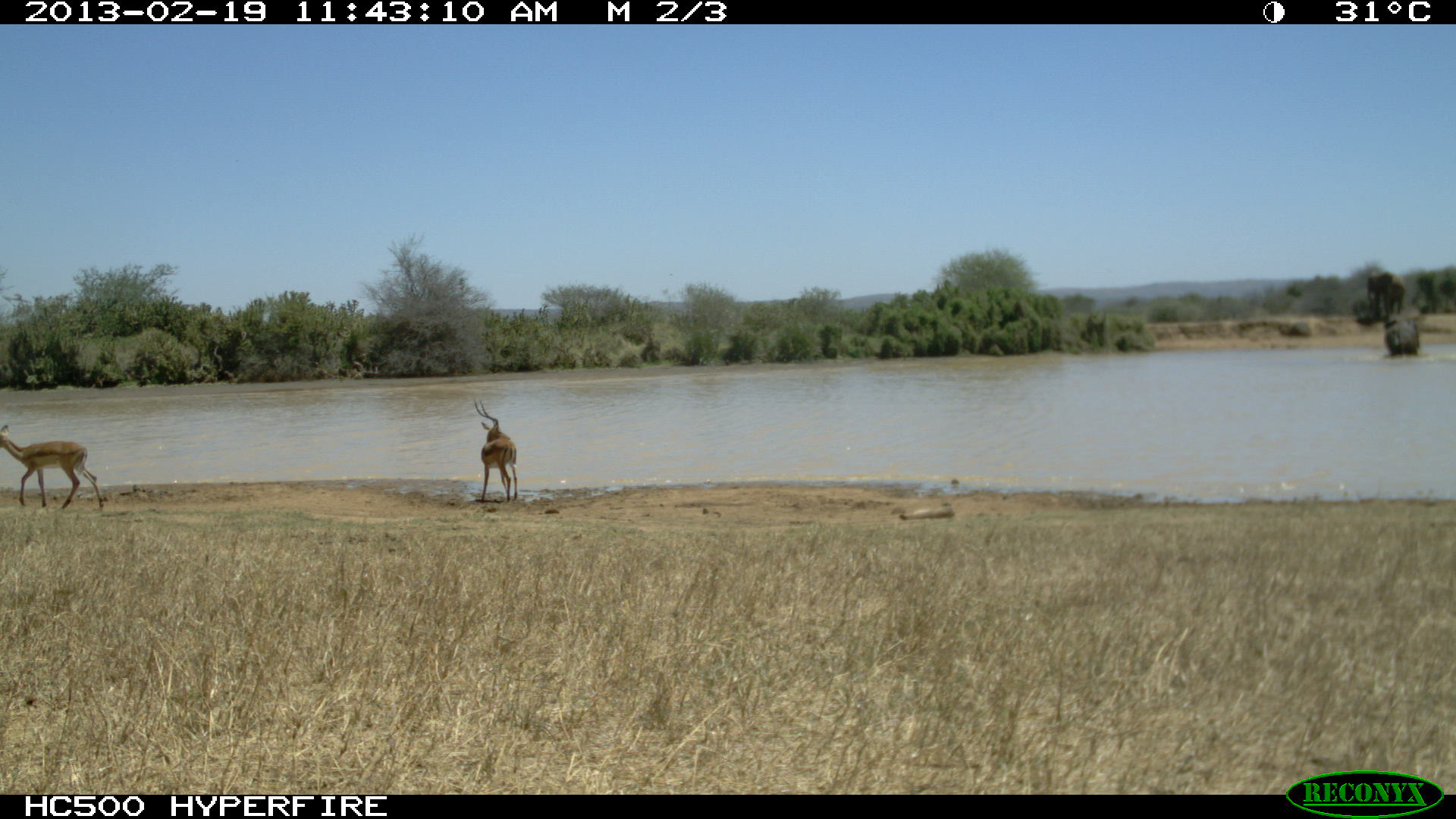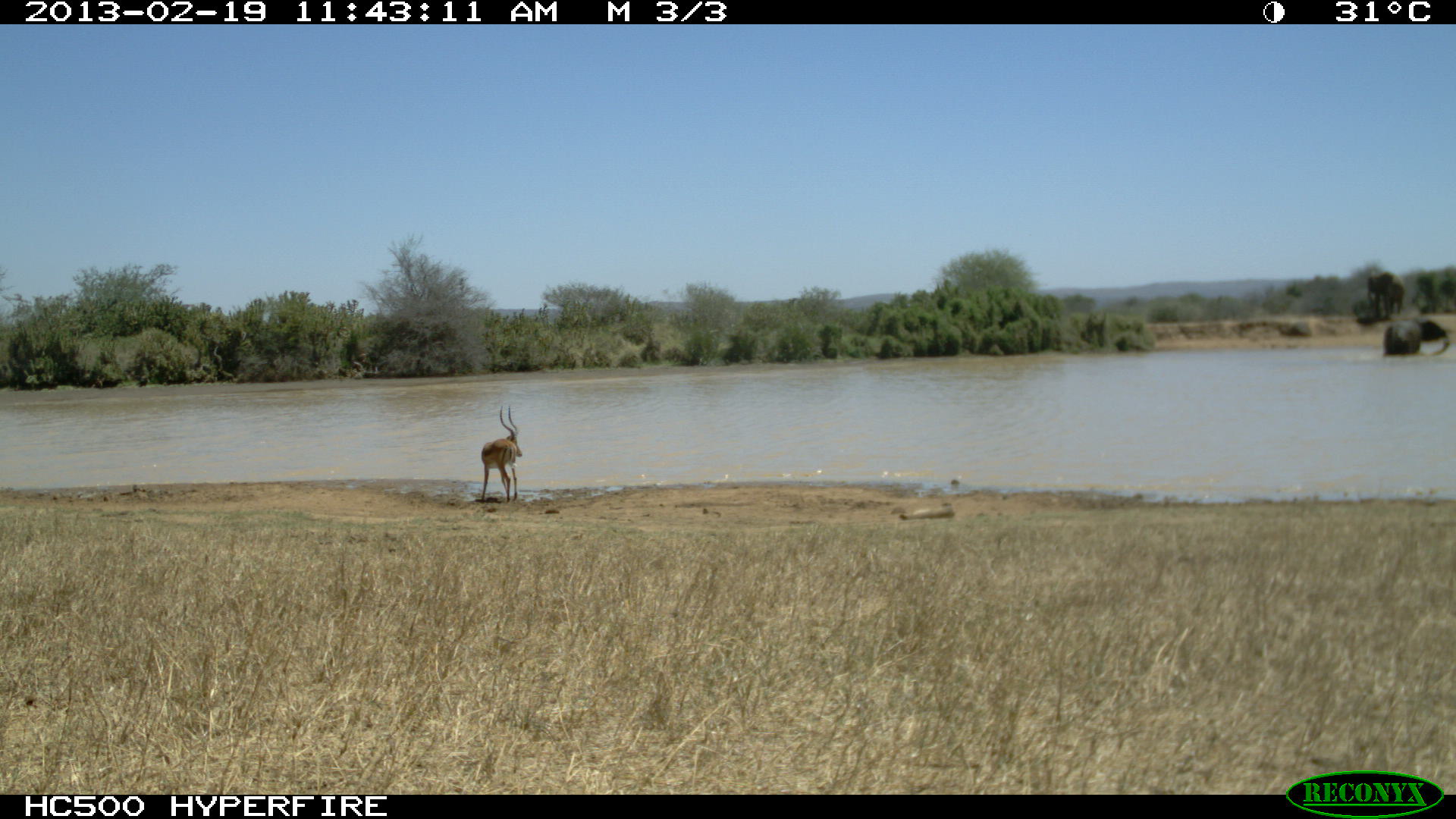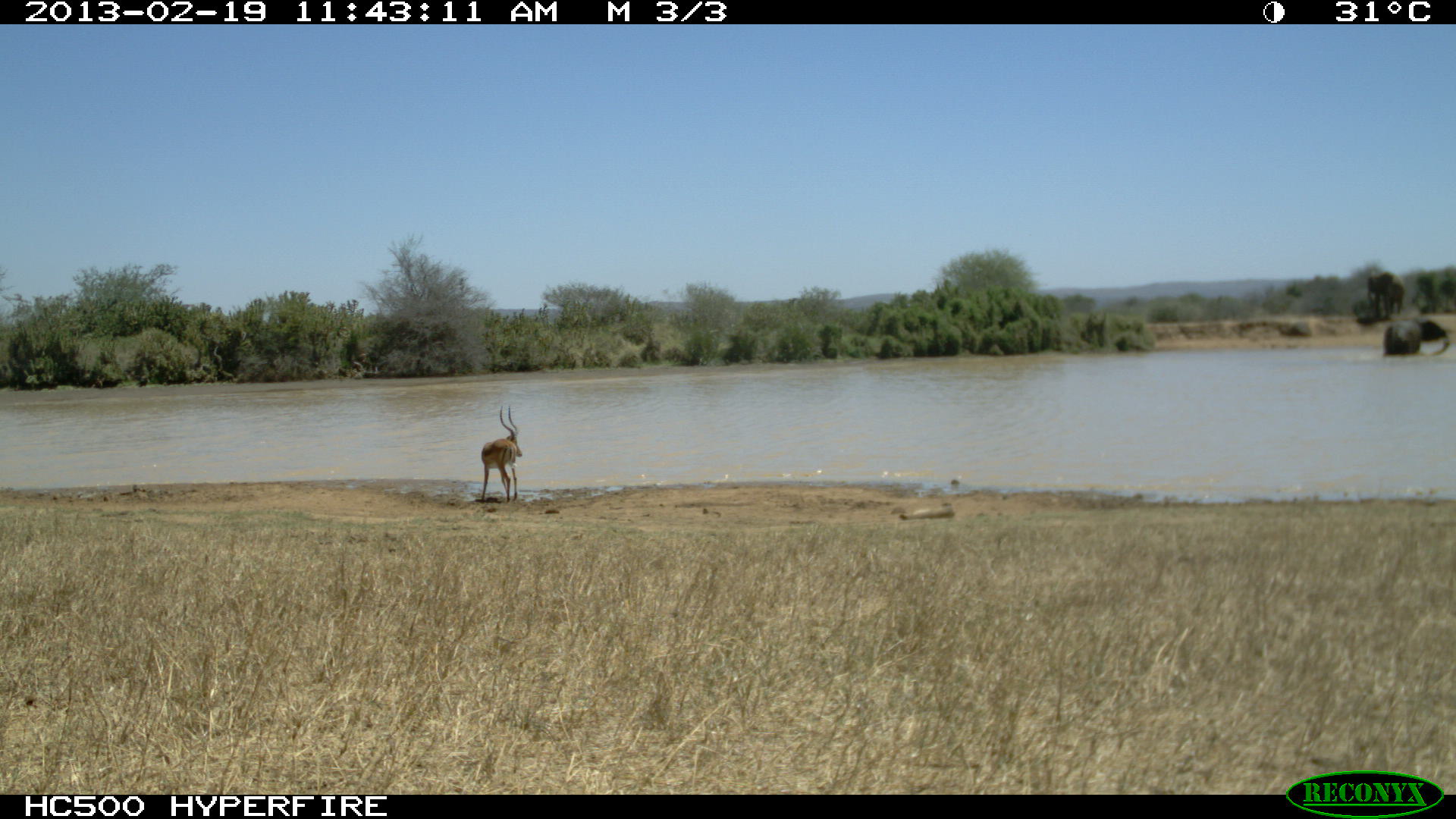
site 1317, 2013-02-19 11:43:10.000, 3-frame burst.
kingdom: Animalia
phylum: Chordata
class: Mammalia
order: Proboscidea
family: Elephantidae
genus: Loxodonta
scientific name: Loxodonta africana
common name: african bush elephant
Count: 3.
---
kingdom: Animalia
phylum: Chordata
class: Mammalia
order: Artiodactyla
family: Bovidae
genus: Aepyceros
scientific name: Aepyceros melampus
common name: impala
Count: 2.